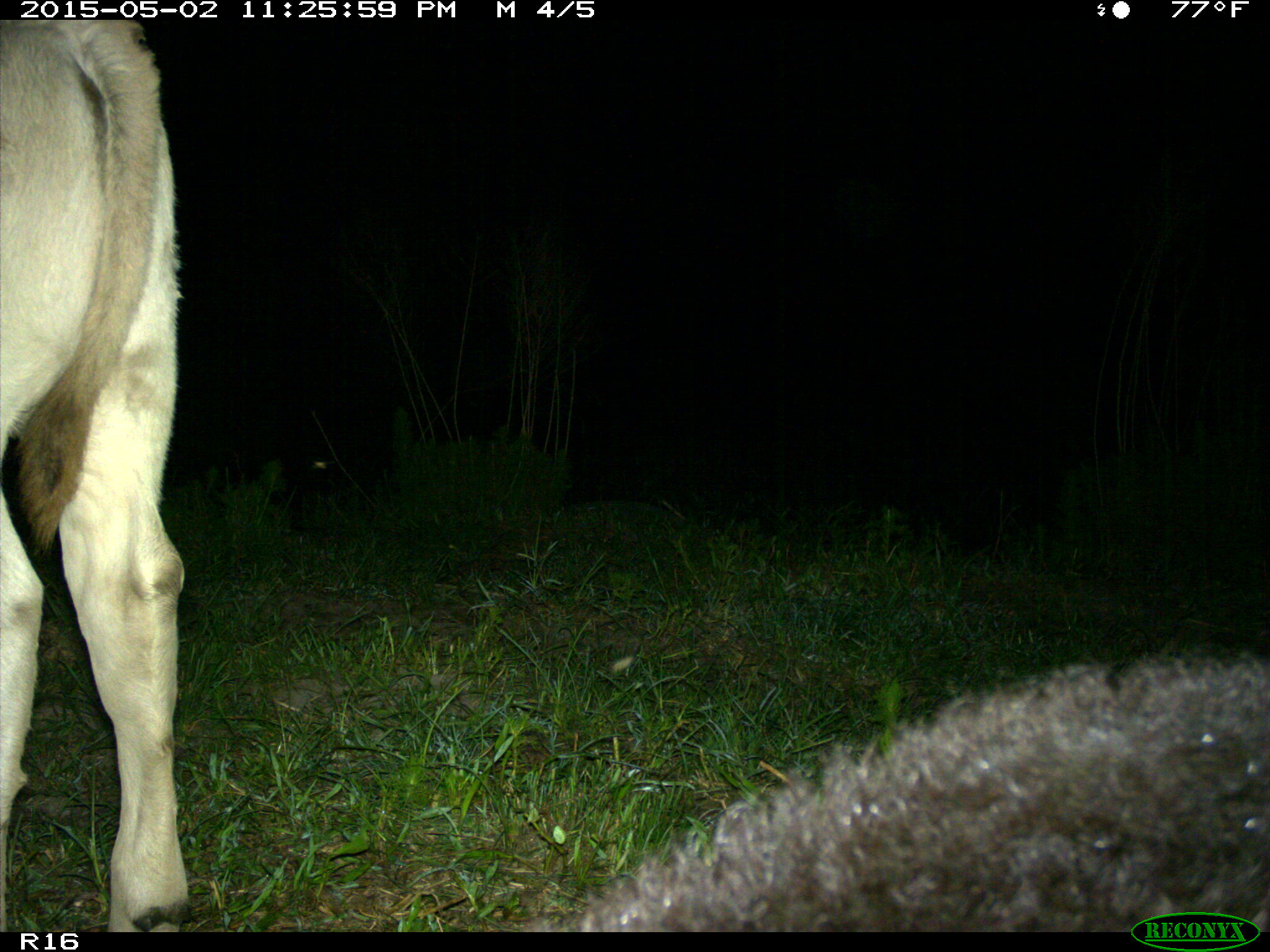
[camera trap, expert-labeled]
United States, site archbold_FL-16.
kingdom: Animalia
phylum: Chordata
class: Mammalia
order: Artiodactyla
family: Bovidae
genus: Bos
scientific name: Bos taurus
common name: domestic cow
Bos taurus (domestic cow).